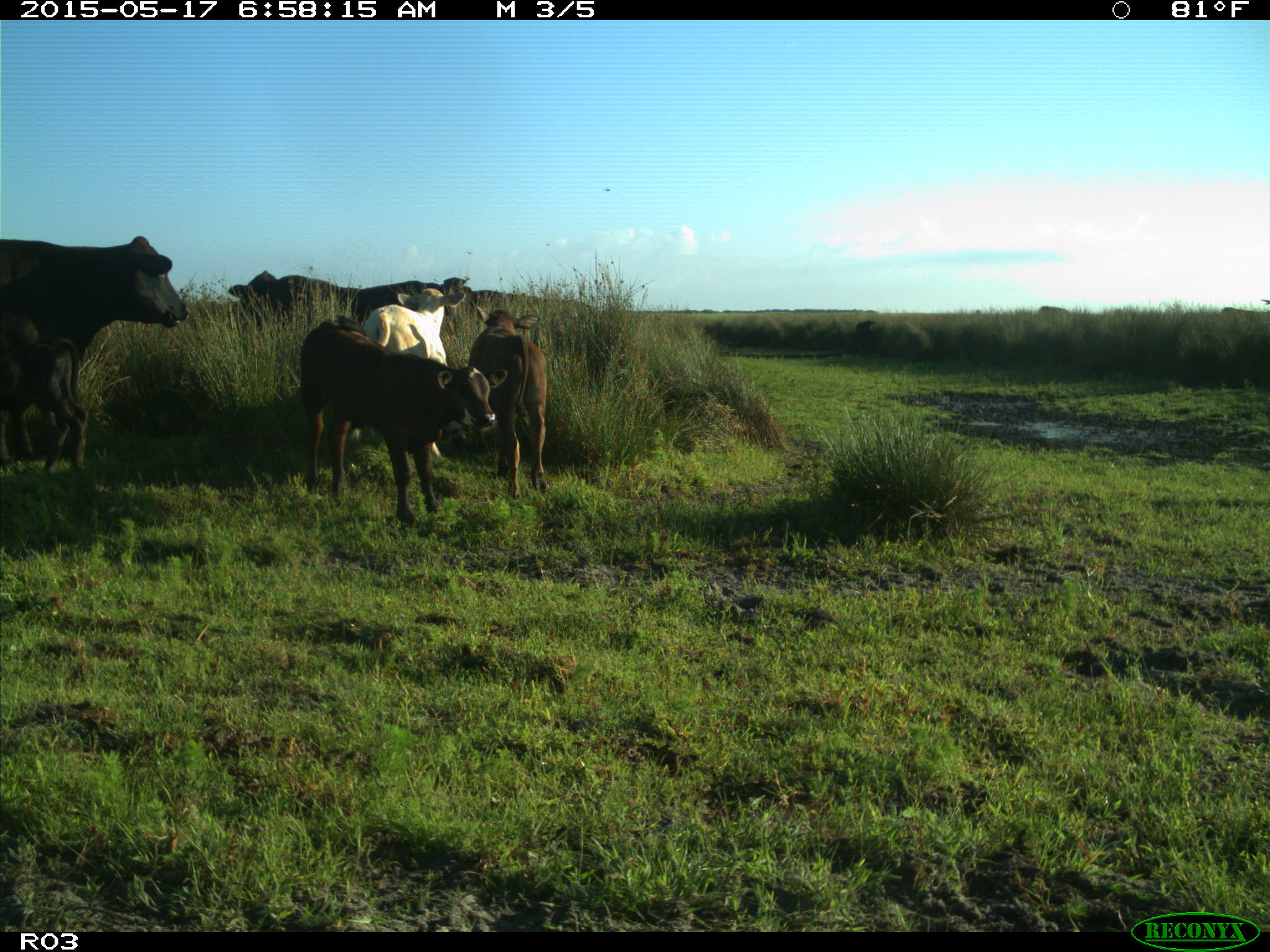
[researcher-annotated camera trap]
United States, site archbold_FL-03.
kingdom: Animalia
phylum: Chordata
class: Mammalia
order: Artiodactyla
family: Bovidae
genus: Bos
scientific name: Bos taurus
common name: domestic cow